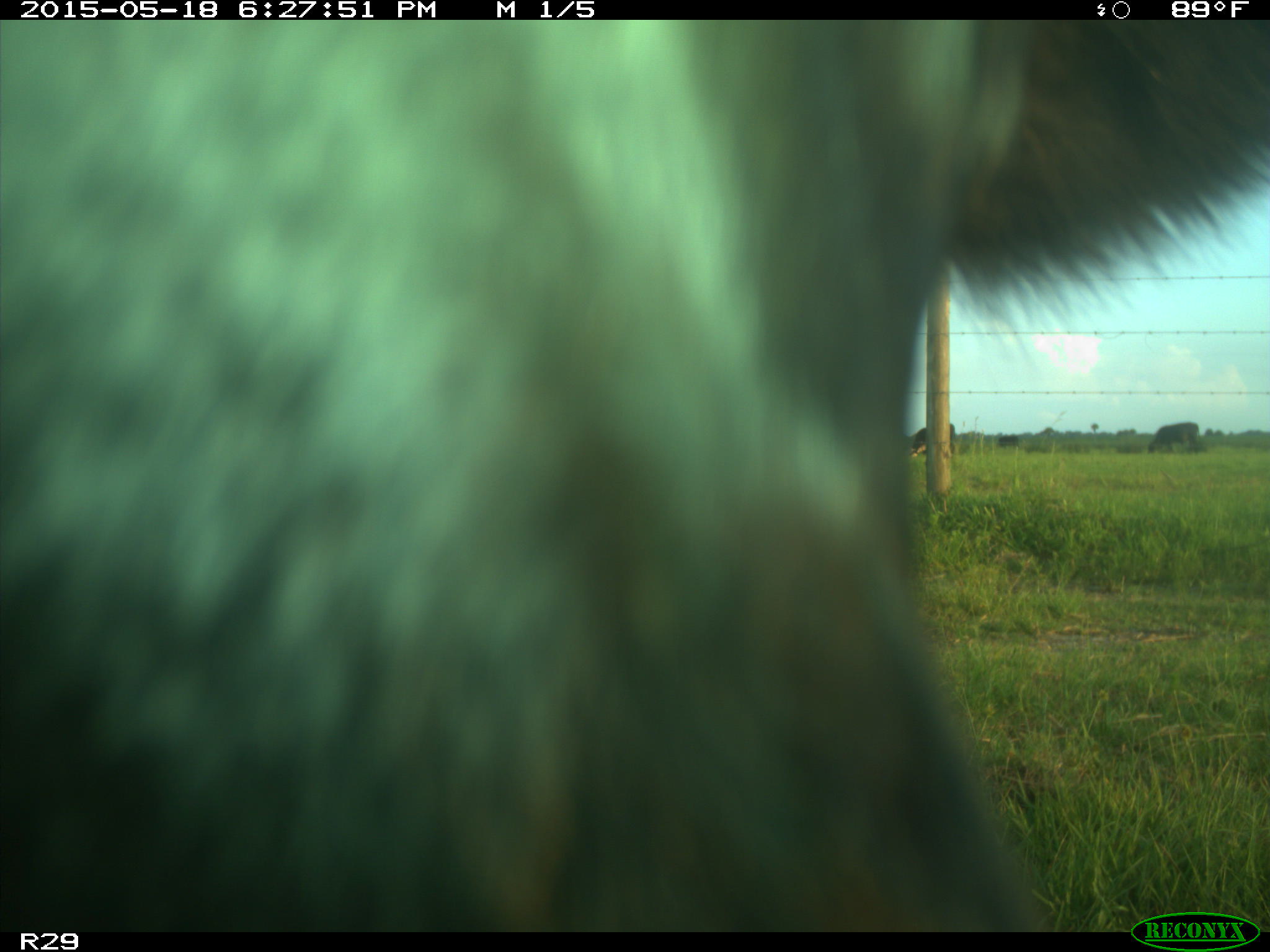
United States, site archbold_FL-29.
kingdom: Animalia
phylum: Chordata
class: Mammalia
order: Artiodactyla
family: Bovidae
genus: Bos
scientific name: Bos taurus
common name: domestic cow